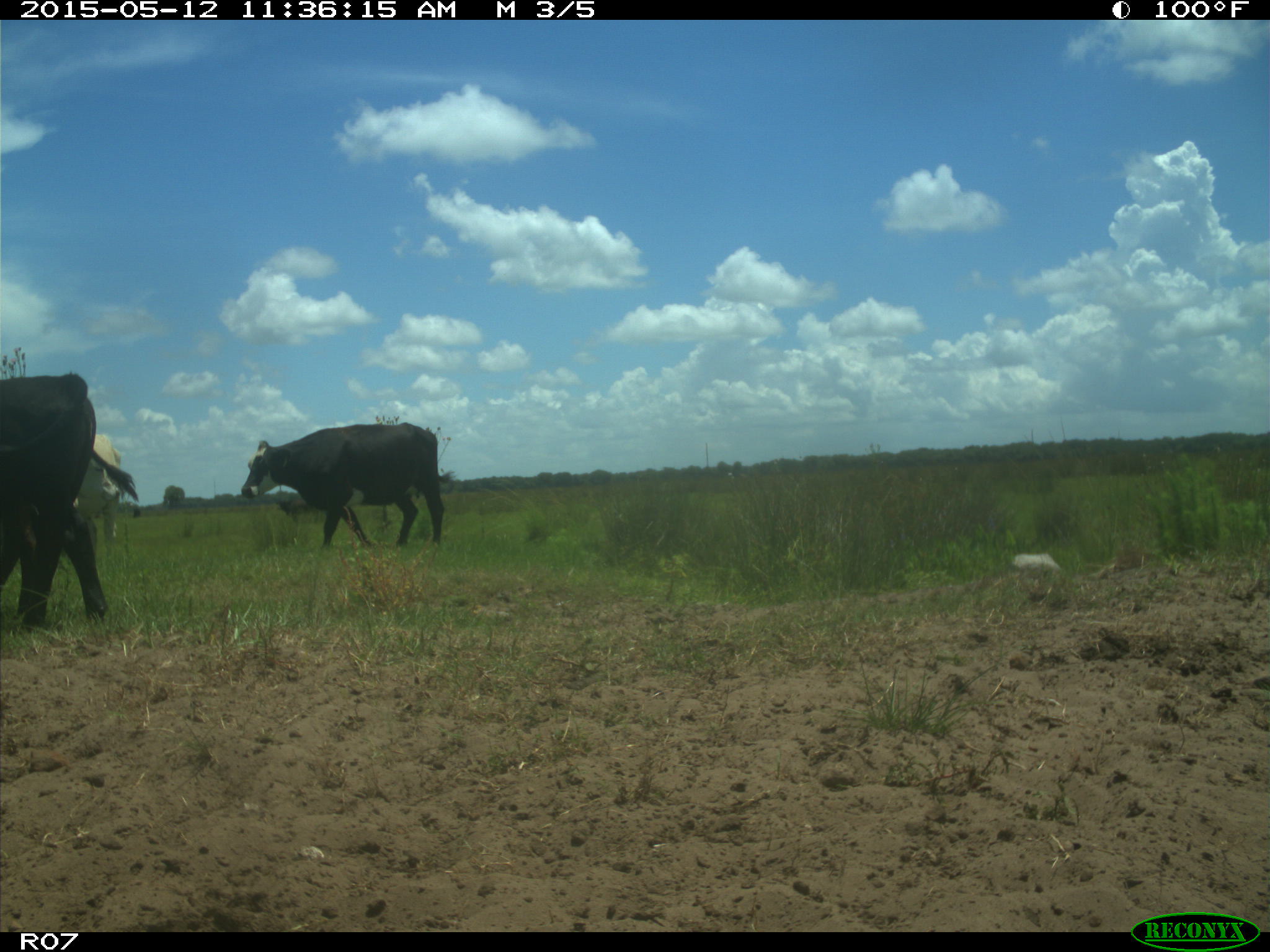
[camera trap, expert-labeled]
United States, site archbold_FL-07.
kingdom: Animalia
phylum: Chordata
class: Mammalia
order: Artiodactyla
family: Bovidae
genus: Bos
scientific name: Bos taurus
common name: domestic cow